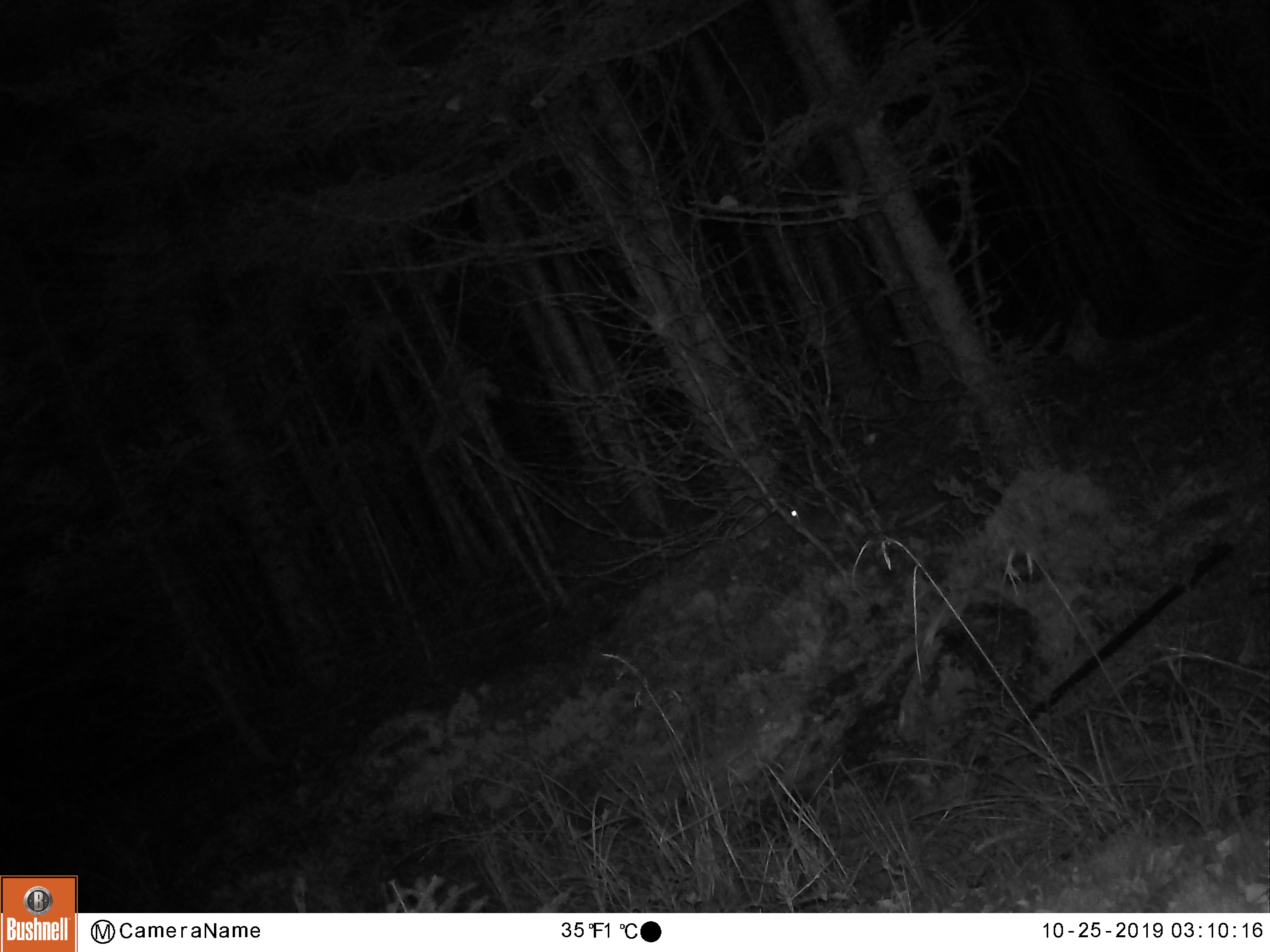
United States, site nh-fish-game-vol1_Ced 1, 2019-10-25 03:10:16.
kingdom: Animalia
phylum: Chordata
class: Mammalia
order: Lagomorpha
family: Leporidae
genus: Lepus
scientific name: Lepus americanus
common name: snowshoe hare